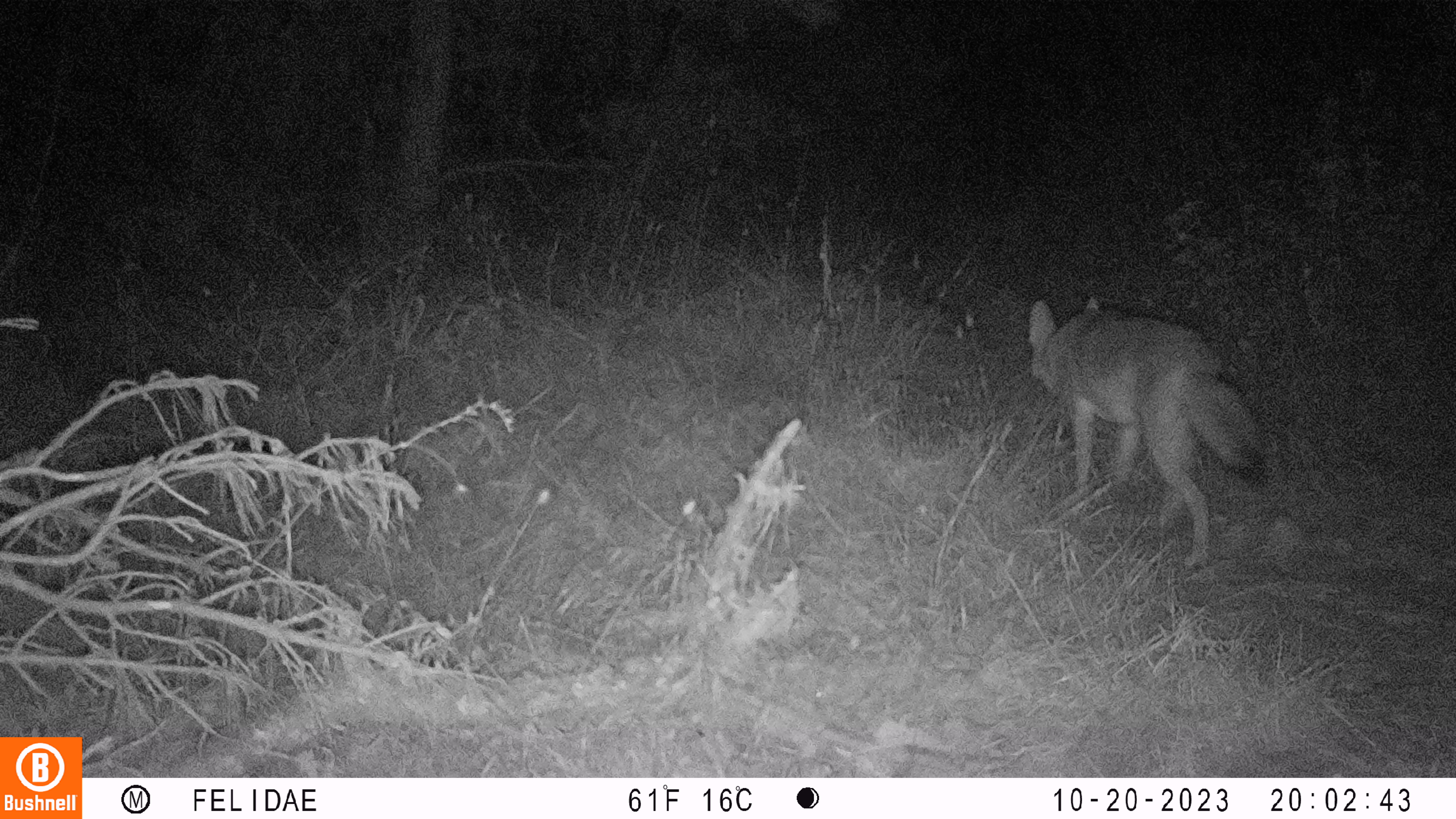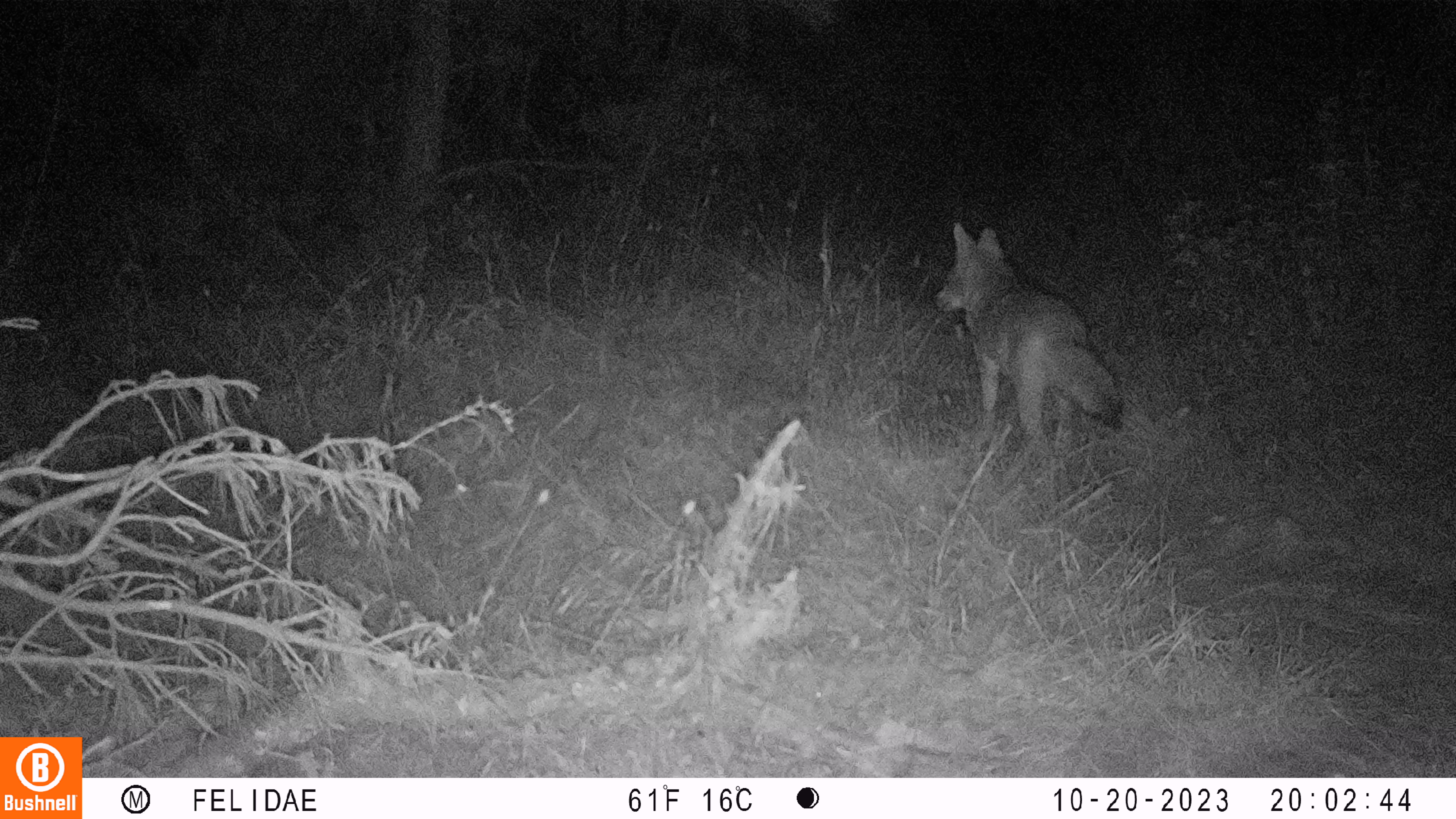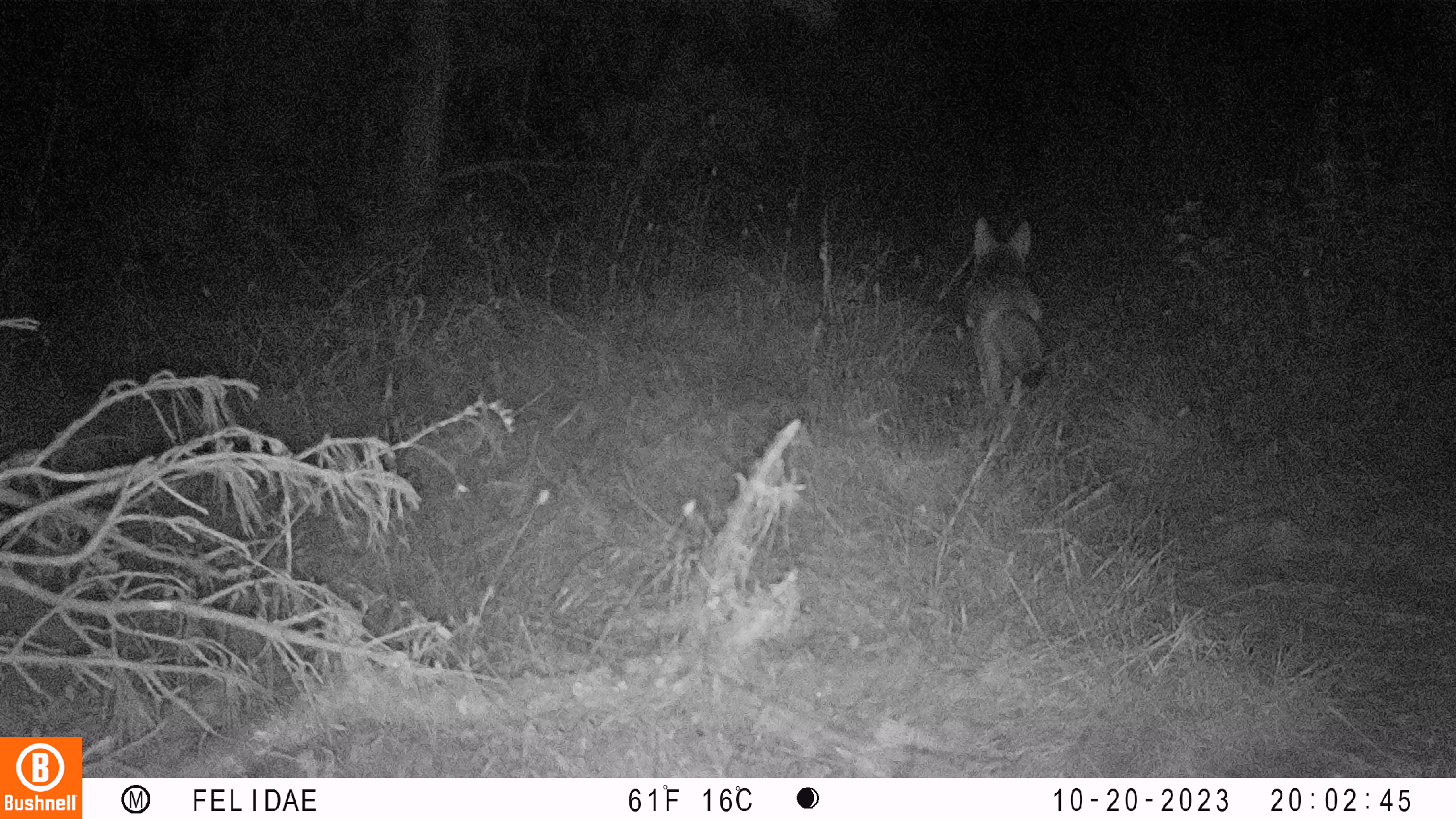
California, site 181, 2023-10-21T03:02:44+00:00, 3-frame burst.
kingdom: Animalia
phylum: Chordata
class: Mammalia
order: Carnivora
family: Canidae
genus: Canis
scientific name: Canis latrans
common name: coyote